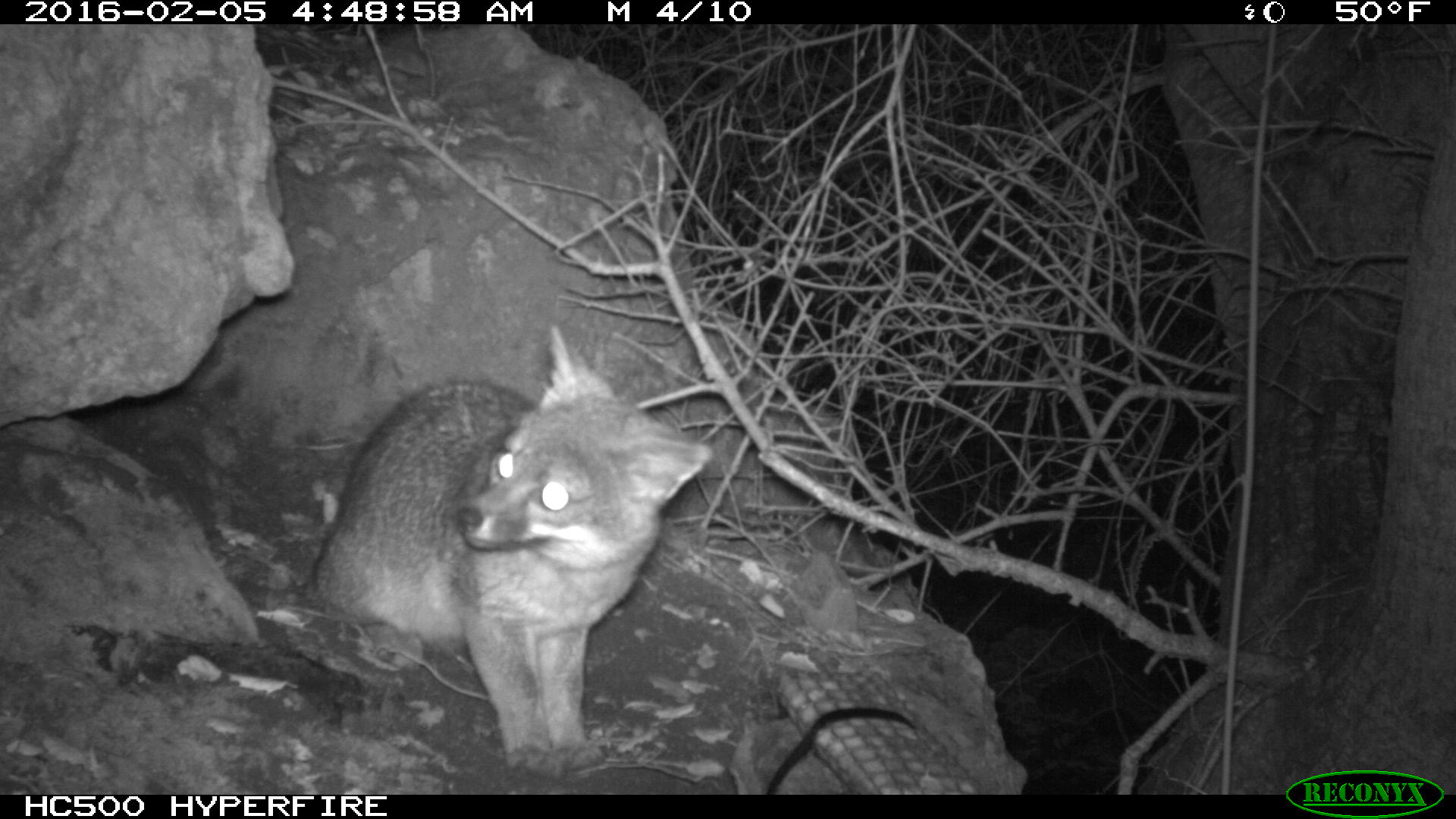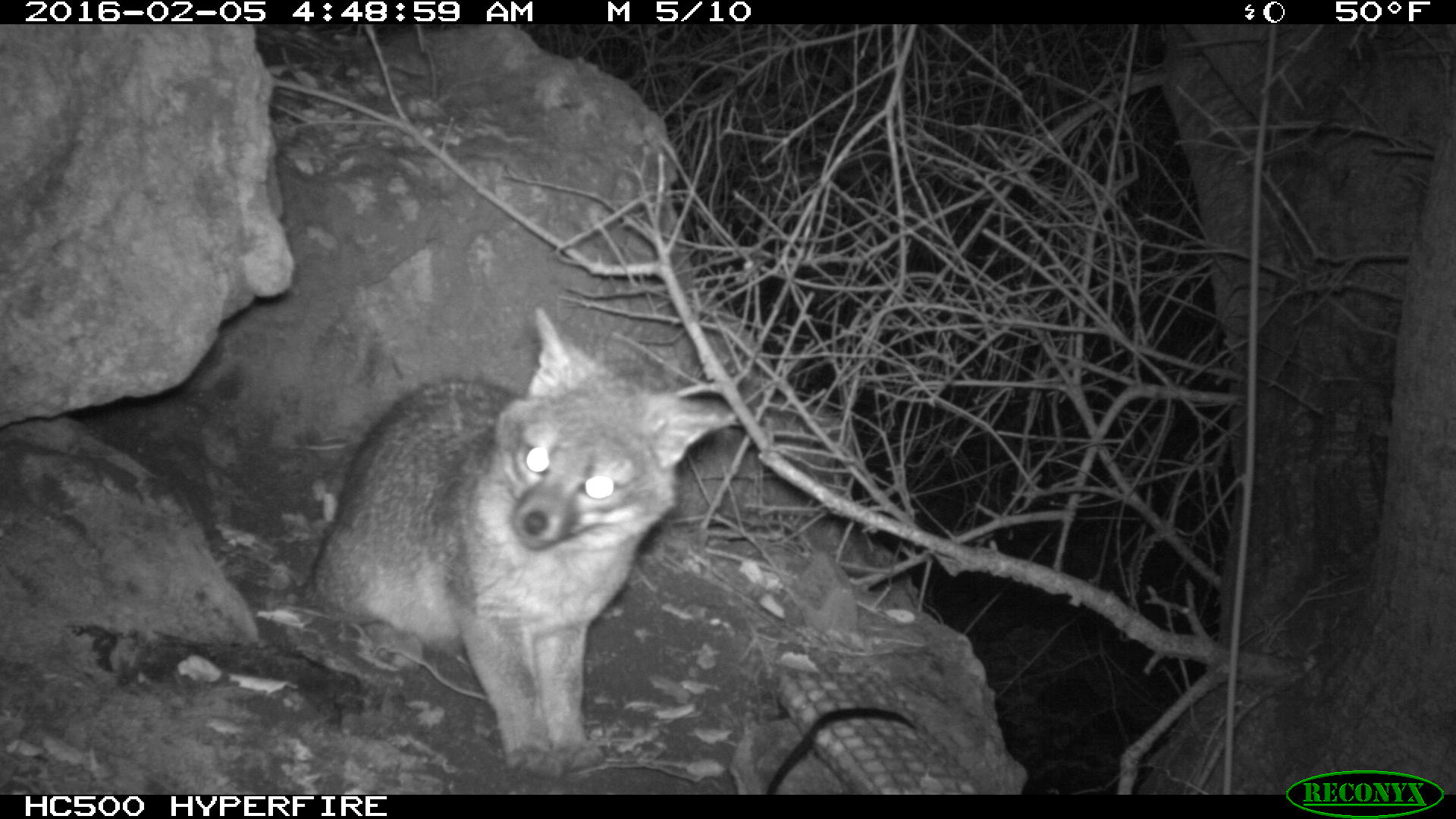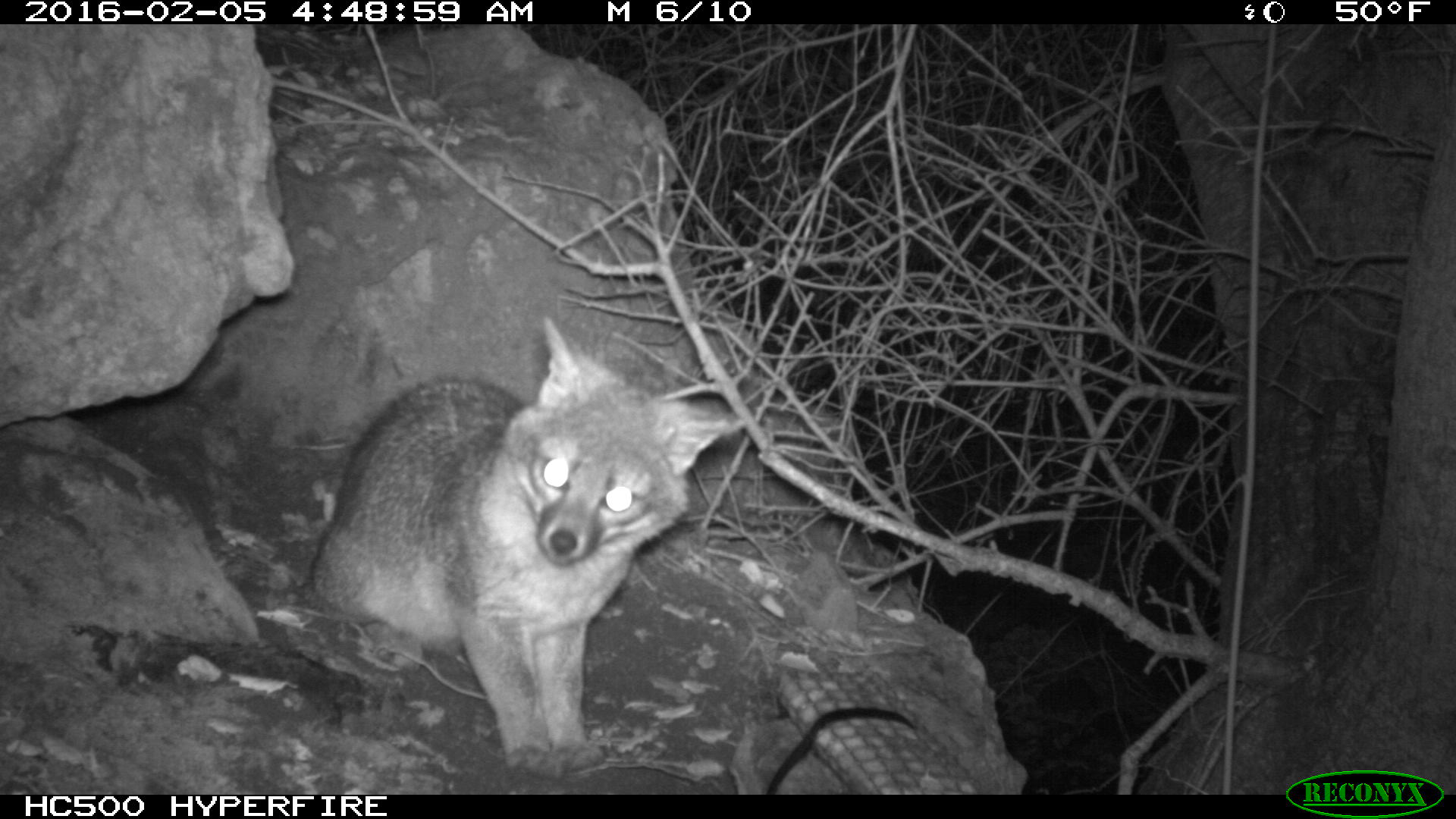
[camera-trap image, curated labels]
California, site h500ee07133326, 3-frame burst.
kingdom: Animalia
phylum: Chordata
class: Mammalia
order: Carnivora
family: Canidae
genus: Urocyon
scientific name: Urocyon littoralis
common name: island fox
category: fox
Fox (island fox) (Urocyon littoralis).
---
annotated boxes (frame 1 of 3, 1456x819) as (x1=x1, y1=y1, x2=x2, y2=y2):
fox: (x1=301, y1=326, x2=713, y2=780)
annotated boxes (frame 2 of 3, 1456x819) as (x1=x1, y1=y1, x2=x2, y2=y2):
fox: (x1=314, y1=308, x2=740, y2=773)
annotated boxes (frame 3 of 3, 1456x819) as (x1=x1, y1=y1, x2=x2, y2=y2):
fox: (x1=309, y1=318, x2=745, y2=782)